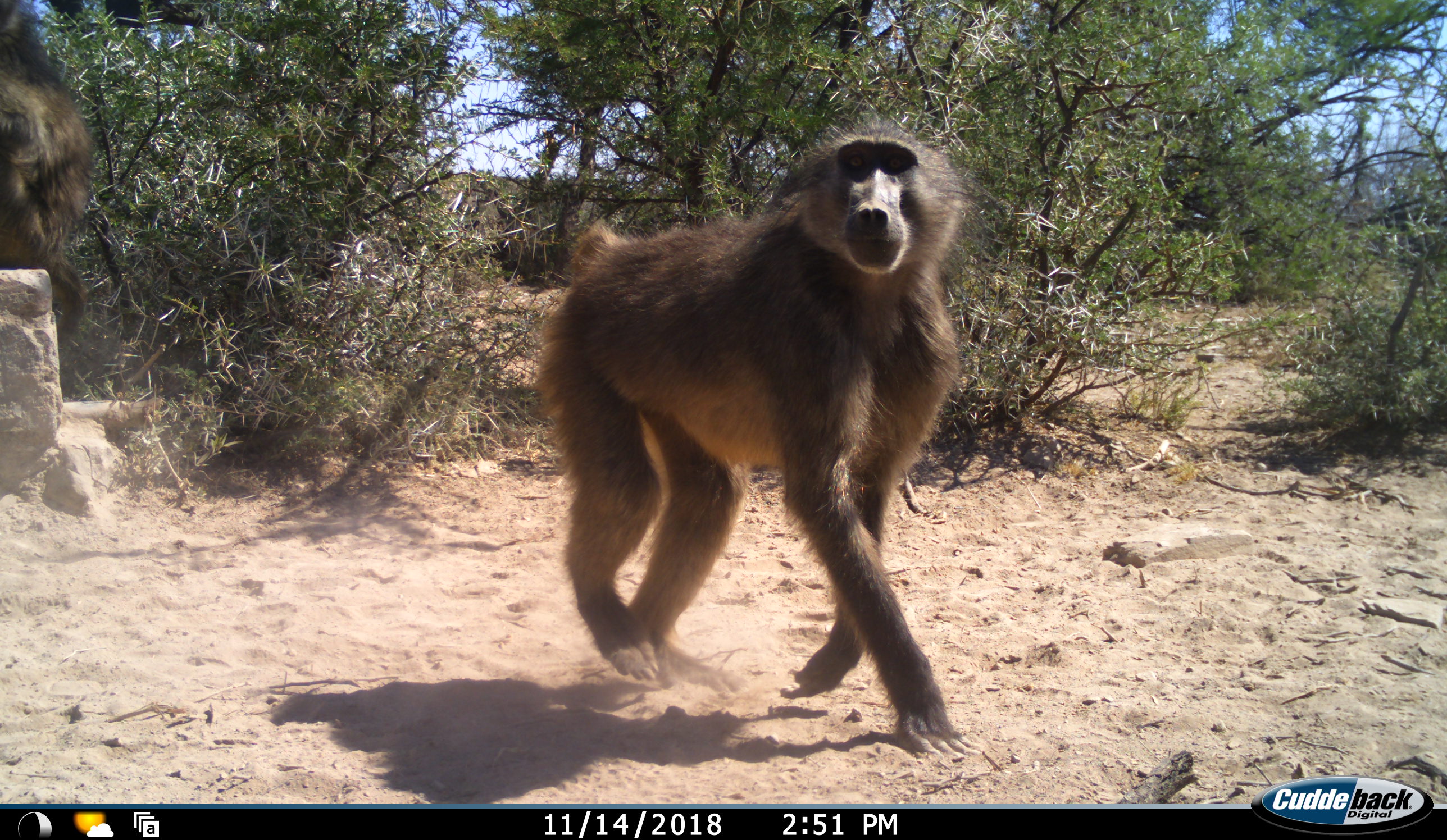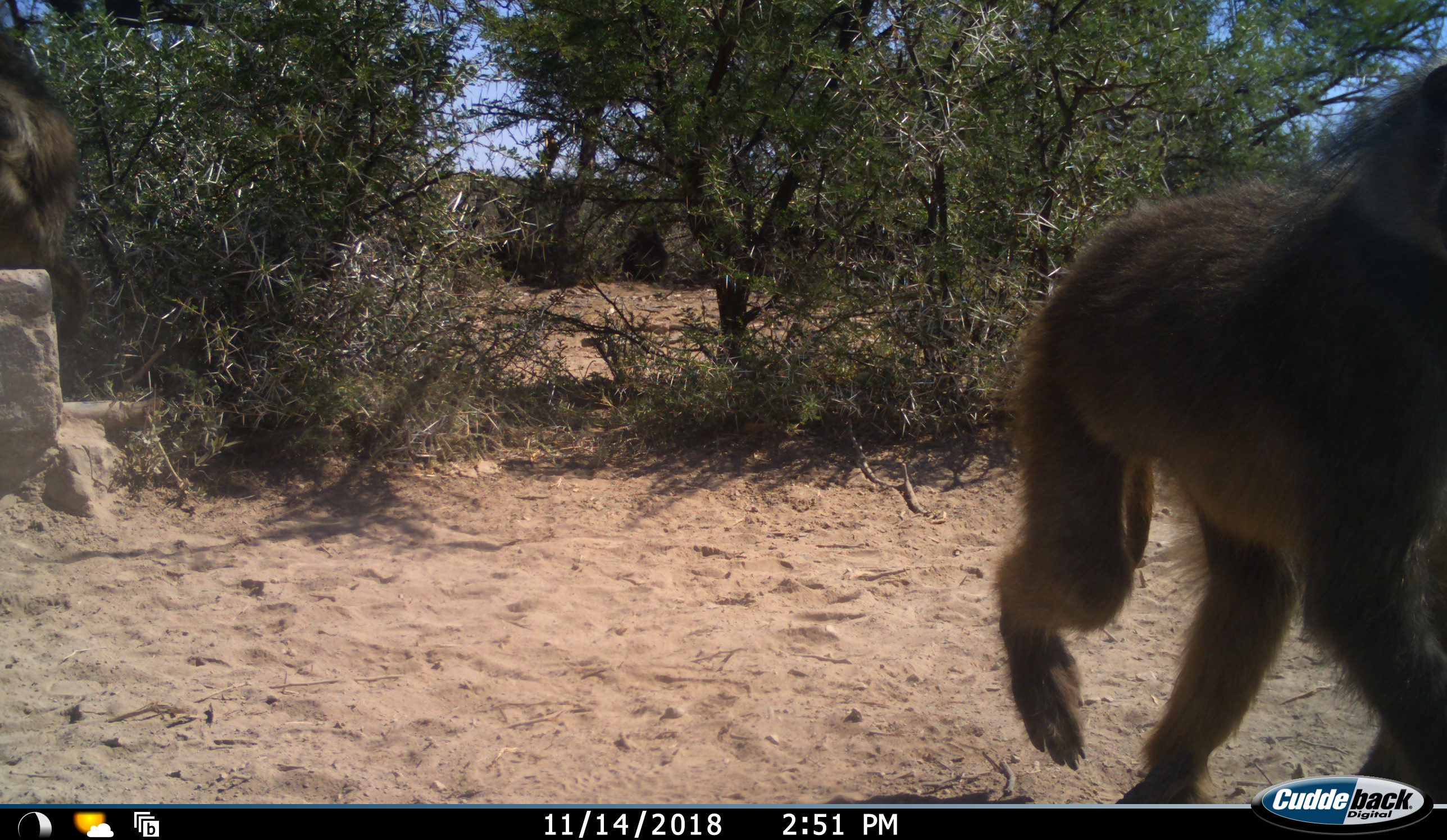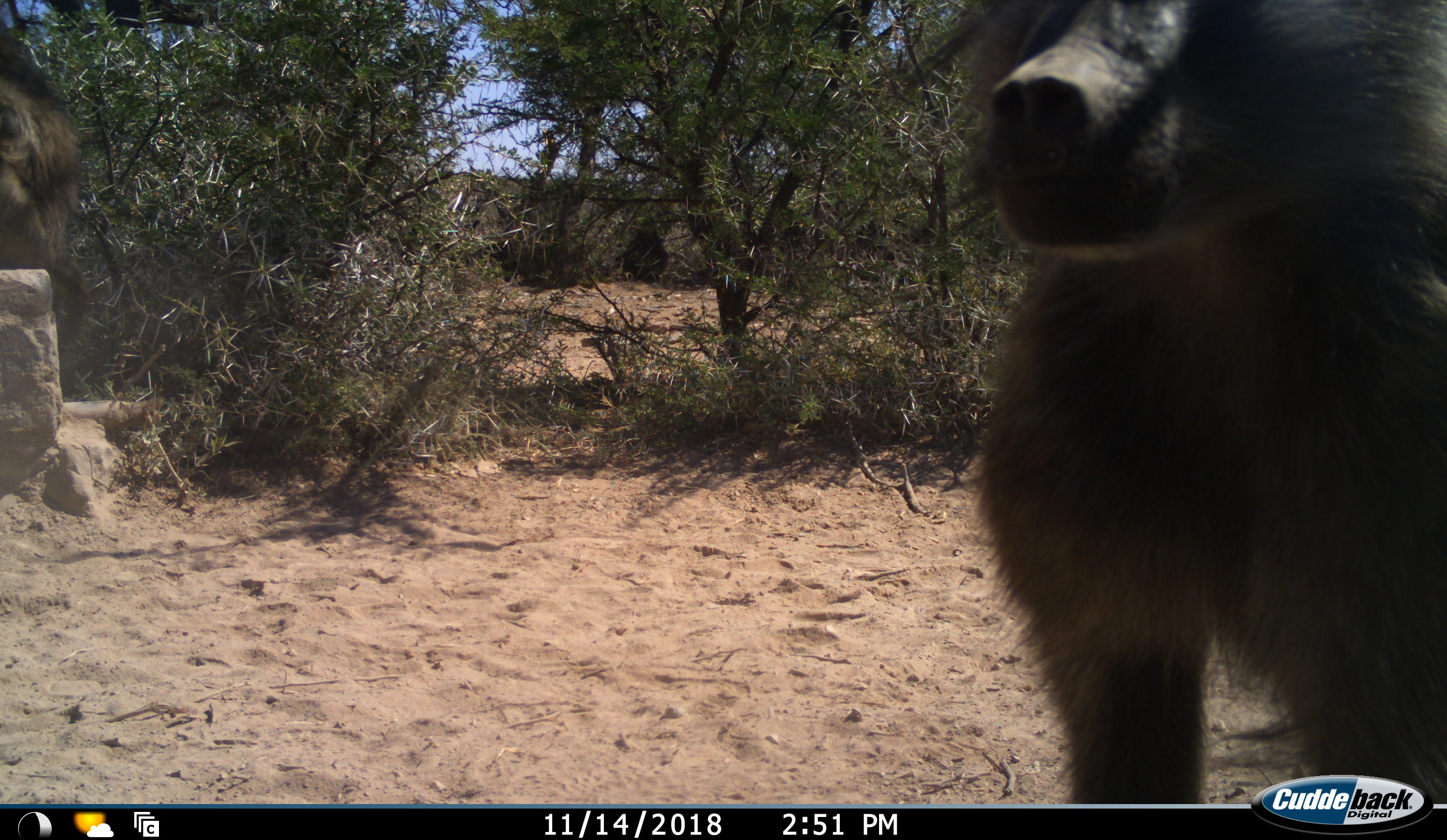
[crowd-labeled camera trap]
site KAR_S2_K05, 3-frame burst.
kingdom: Animalia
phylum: Chordata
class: Mammalia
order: Primates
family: Cercopithecidae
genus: Papio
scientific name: Papio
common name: baboon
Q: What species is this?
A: Baboon (Papio).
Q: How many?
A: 2.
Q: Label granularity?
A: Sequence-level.